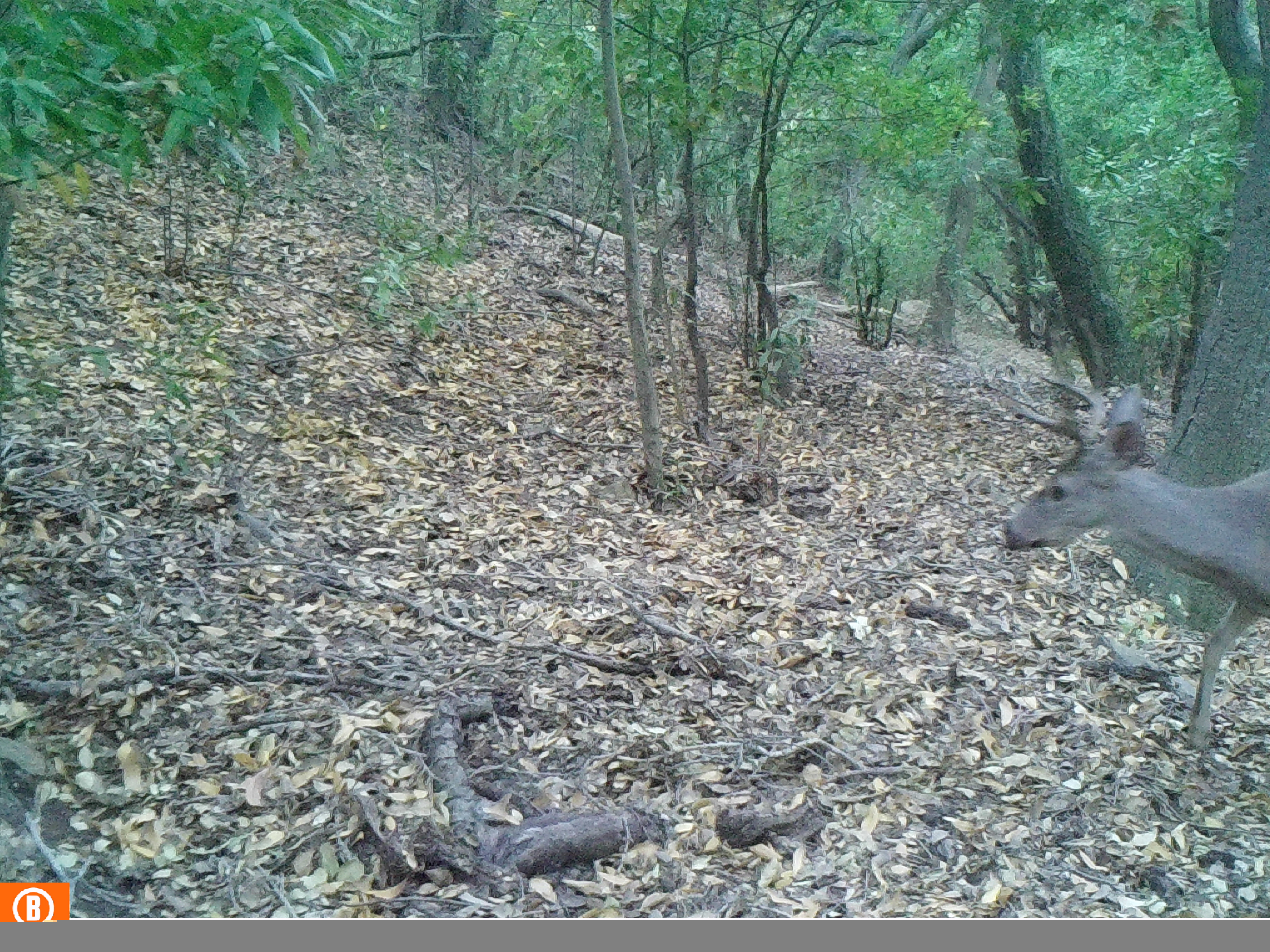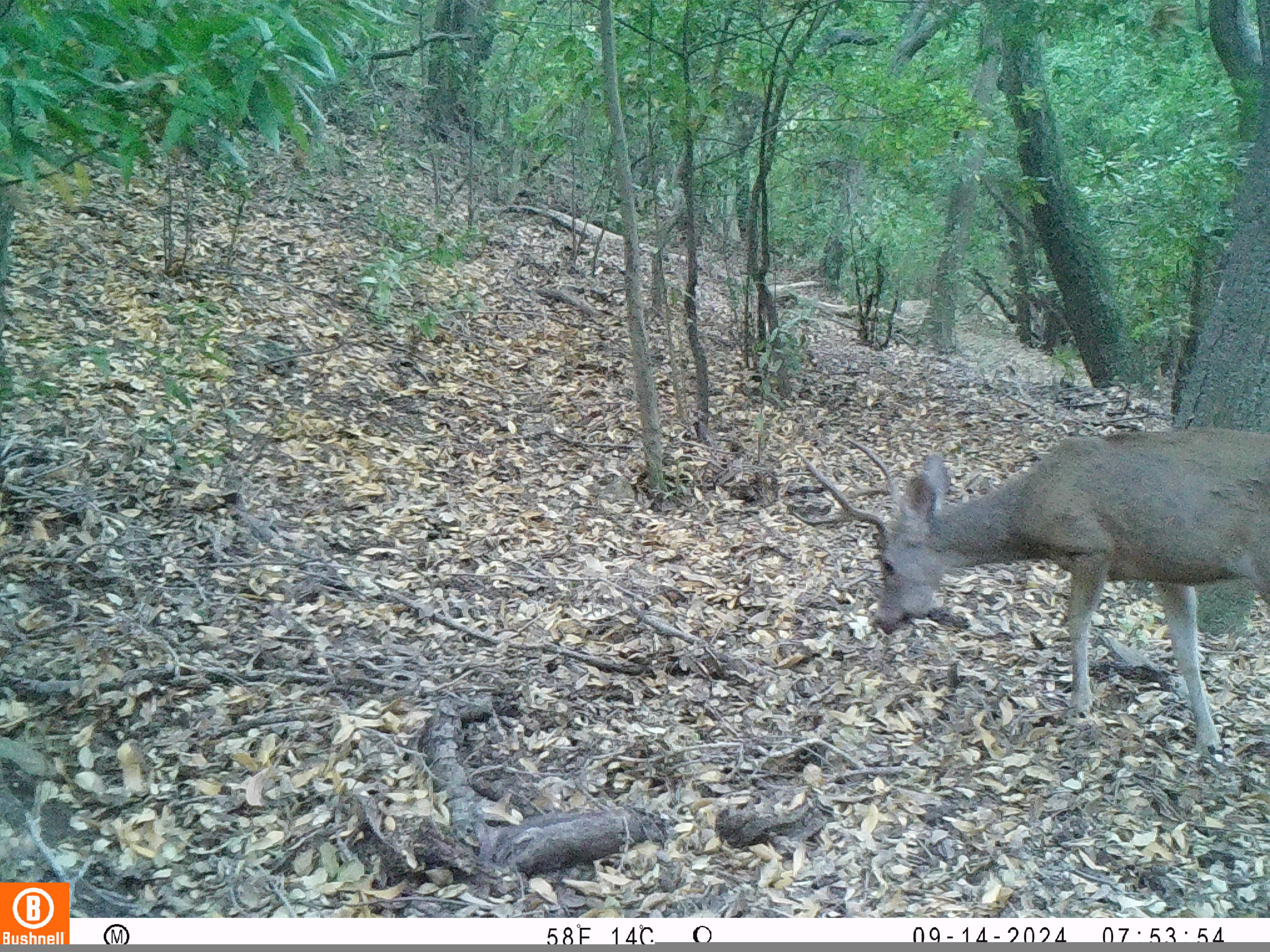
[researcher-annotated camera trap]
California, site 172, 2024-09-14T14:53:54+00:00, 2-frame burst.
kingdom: Animalia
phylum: Chordata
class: Mammalia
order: Artiodactyla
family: Cervidae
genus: Odocoileus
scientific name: Odocoileus hemionus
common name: mule deer